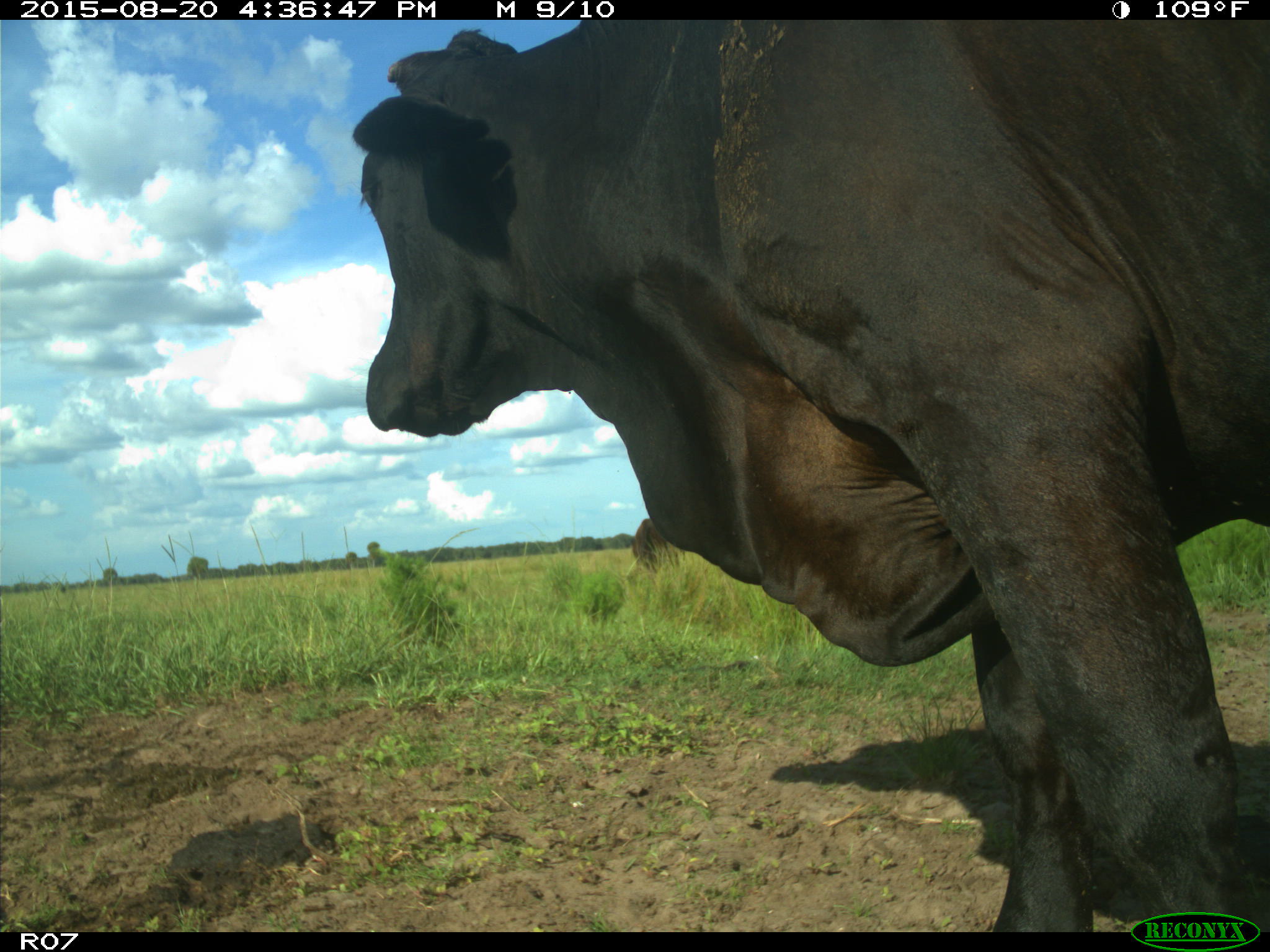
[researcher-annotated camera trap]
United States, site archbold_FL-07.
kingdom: Animalia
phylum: Chordata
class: Mammalia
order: Artiodactyla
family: Bovidae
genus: Bos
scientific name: Bos taurus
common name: domestic cow